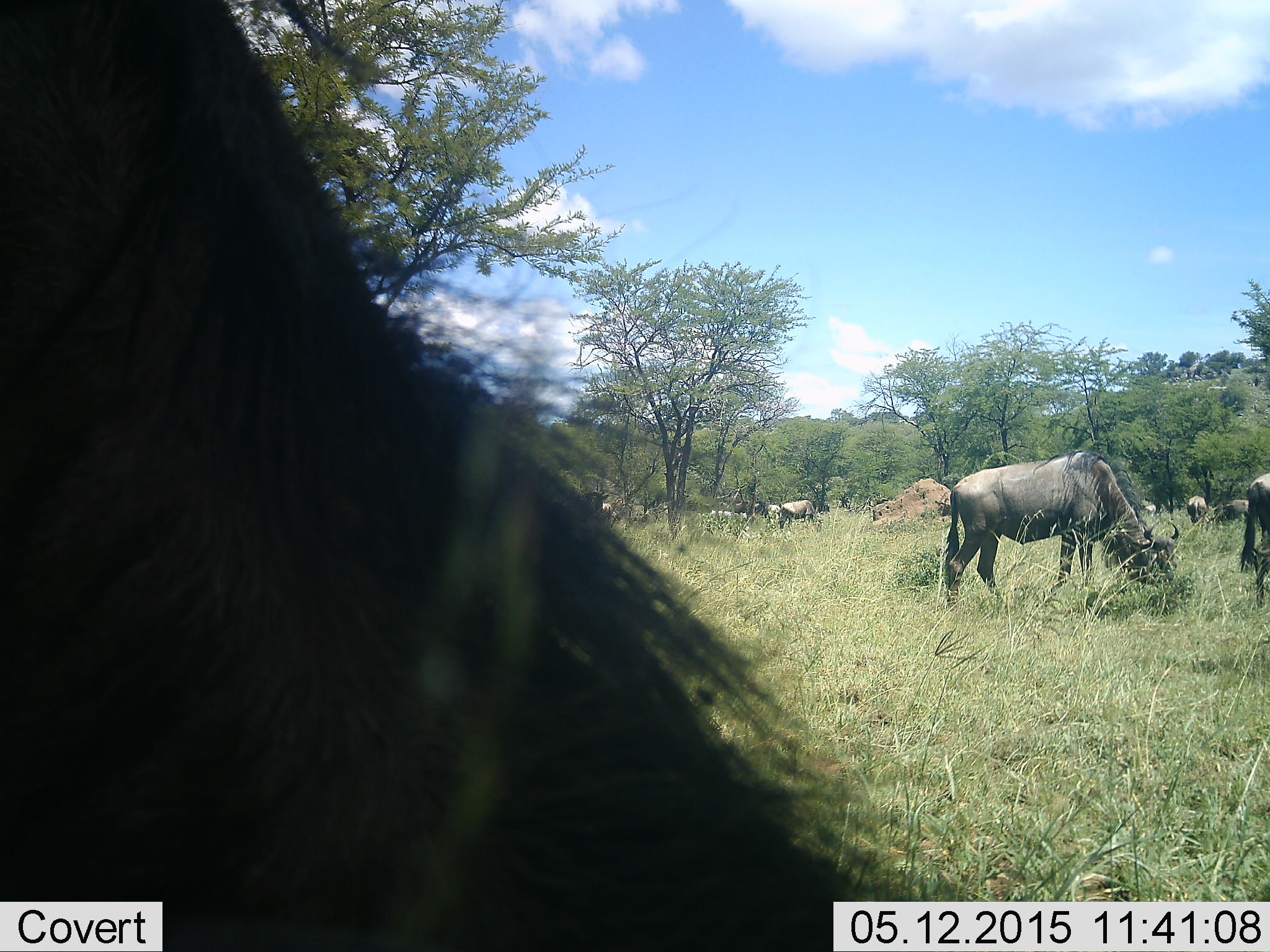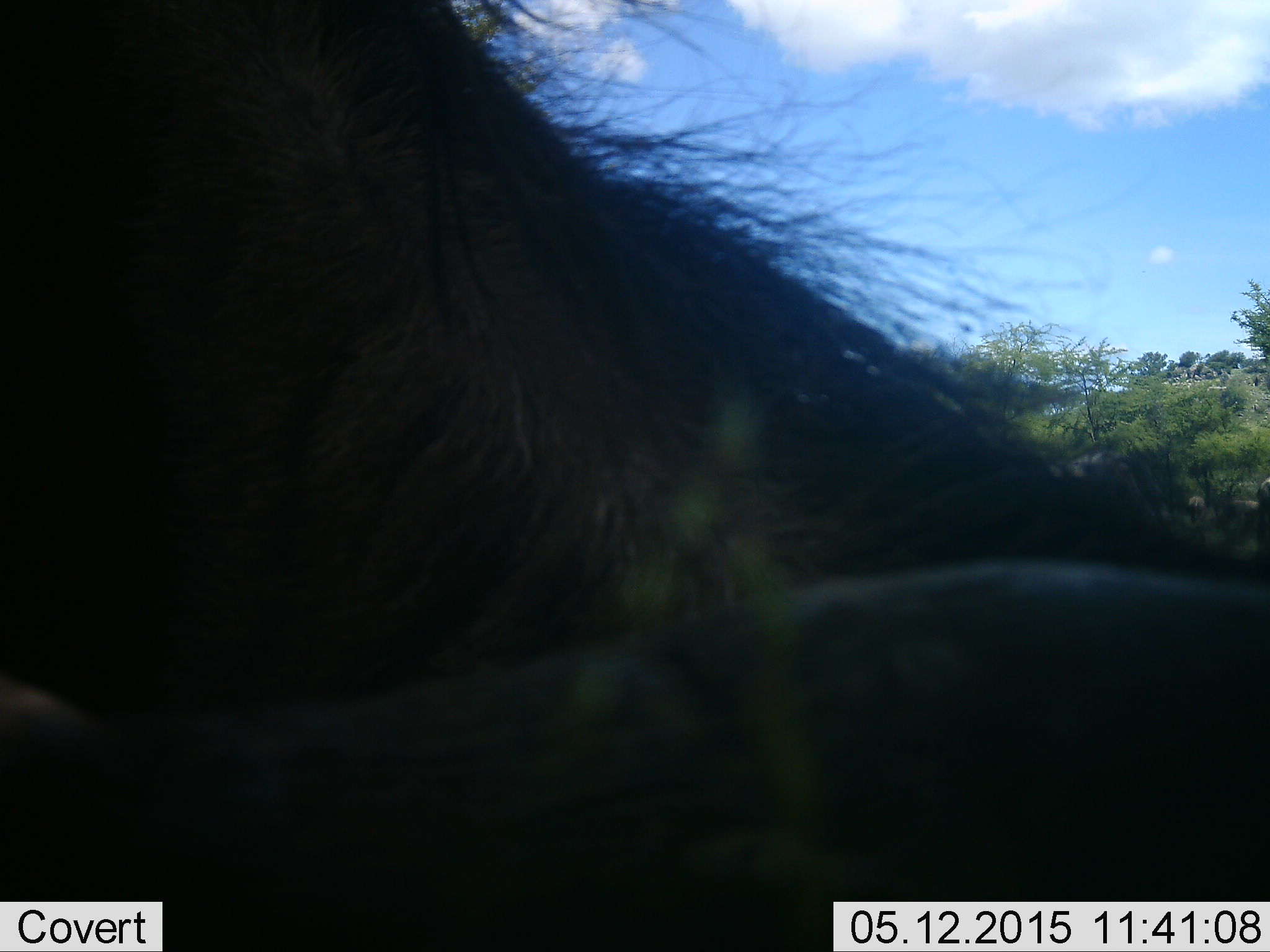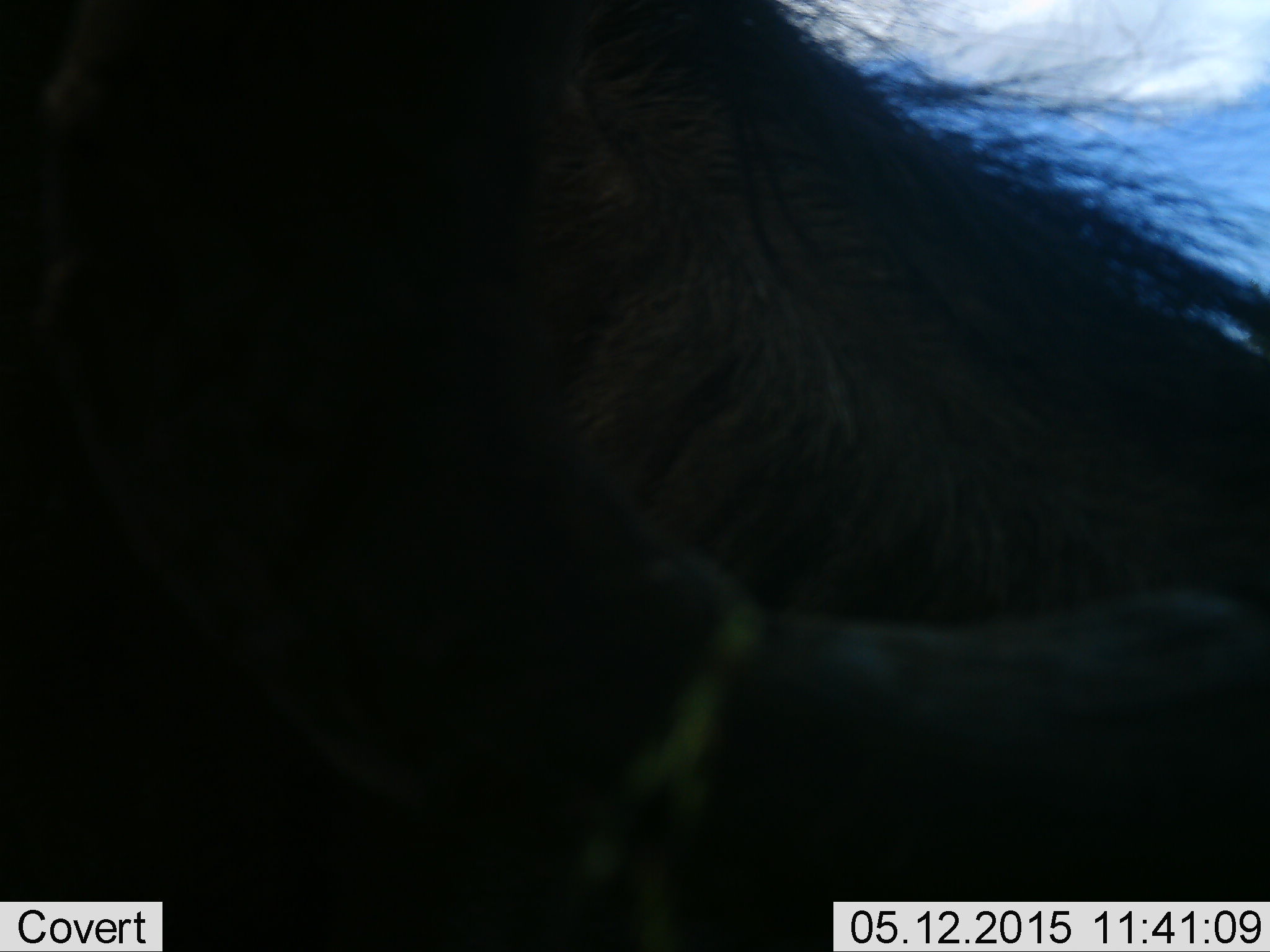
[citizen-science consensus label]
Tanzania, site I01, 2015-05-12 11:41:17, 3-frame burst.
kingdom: Animalia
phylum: Chordata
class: Mammalia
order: Artiodactyla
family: Bovidae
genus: Connochaetes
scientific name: Connochaetes taurinus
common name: blue wildebeest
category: wildebeest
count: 7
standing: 60%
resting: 10%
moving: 0%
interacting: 0%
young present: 0%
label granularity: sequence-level